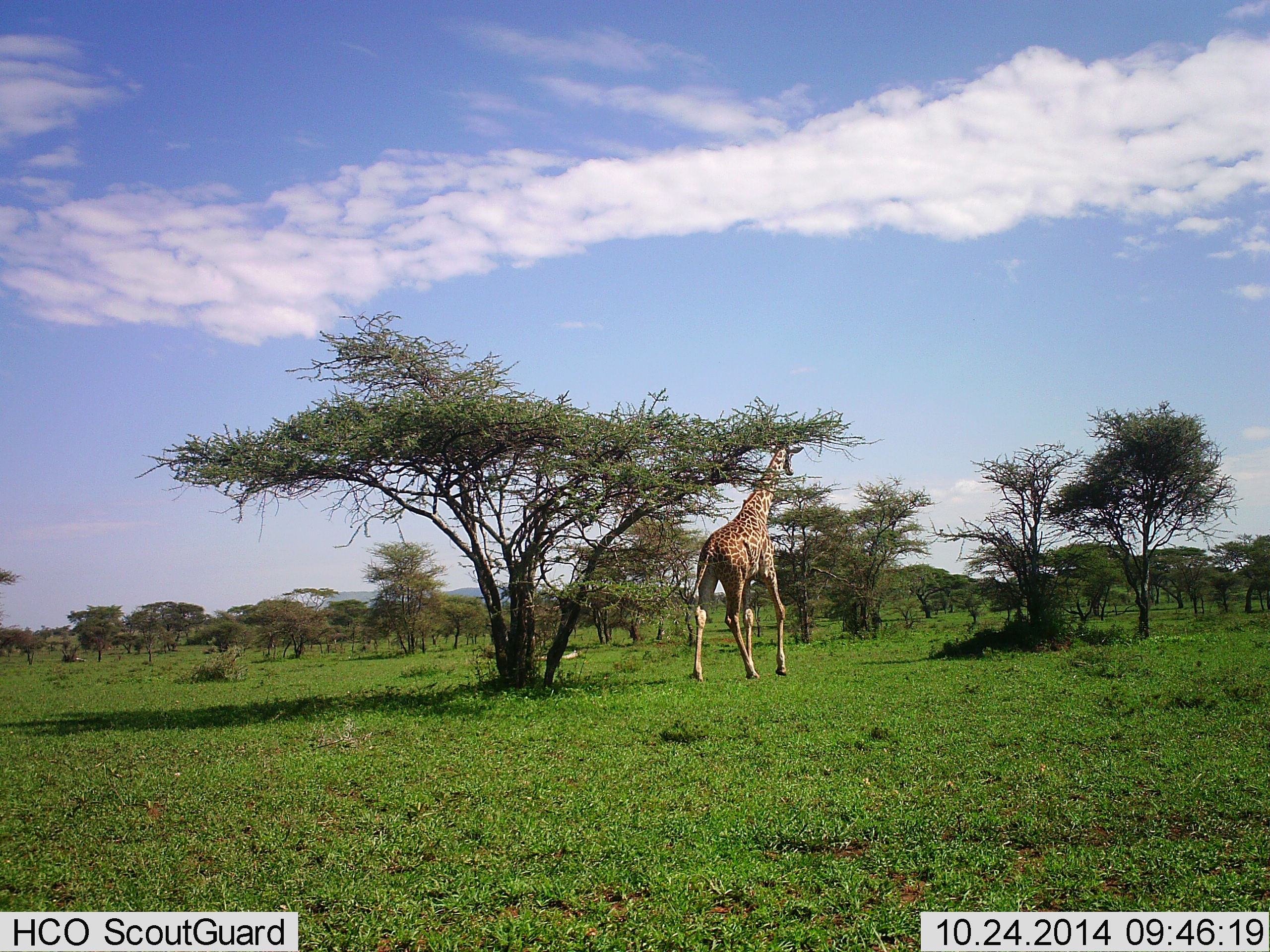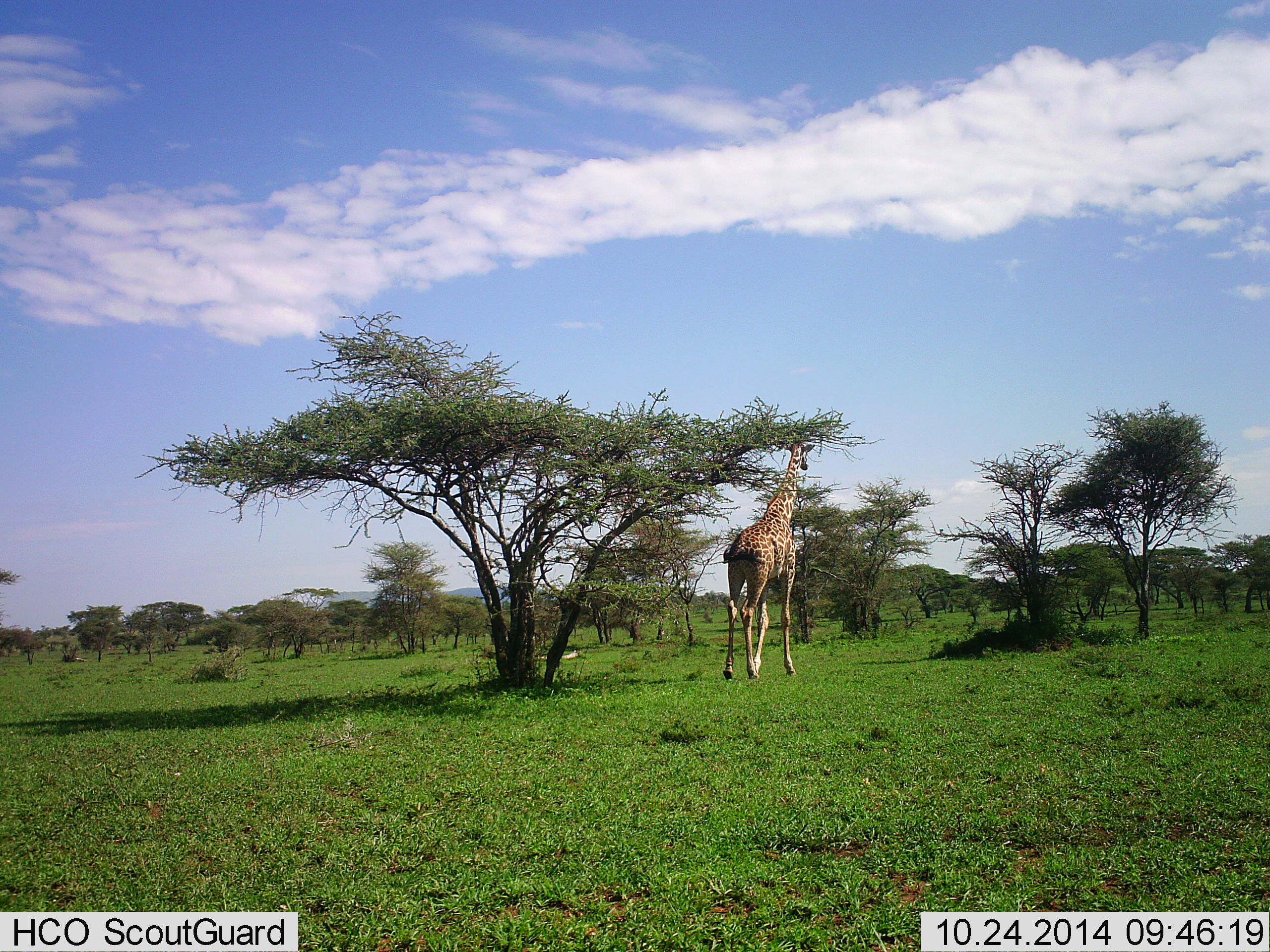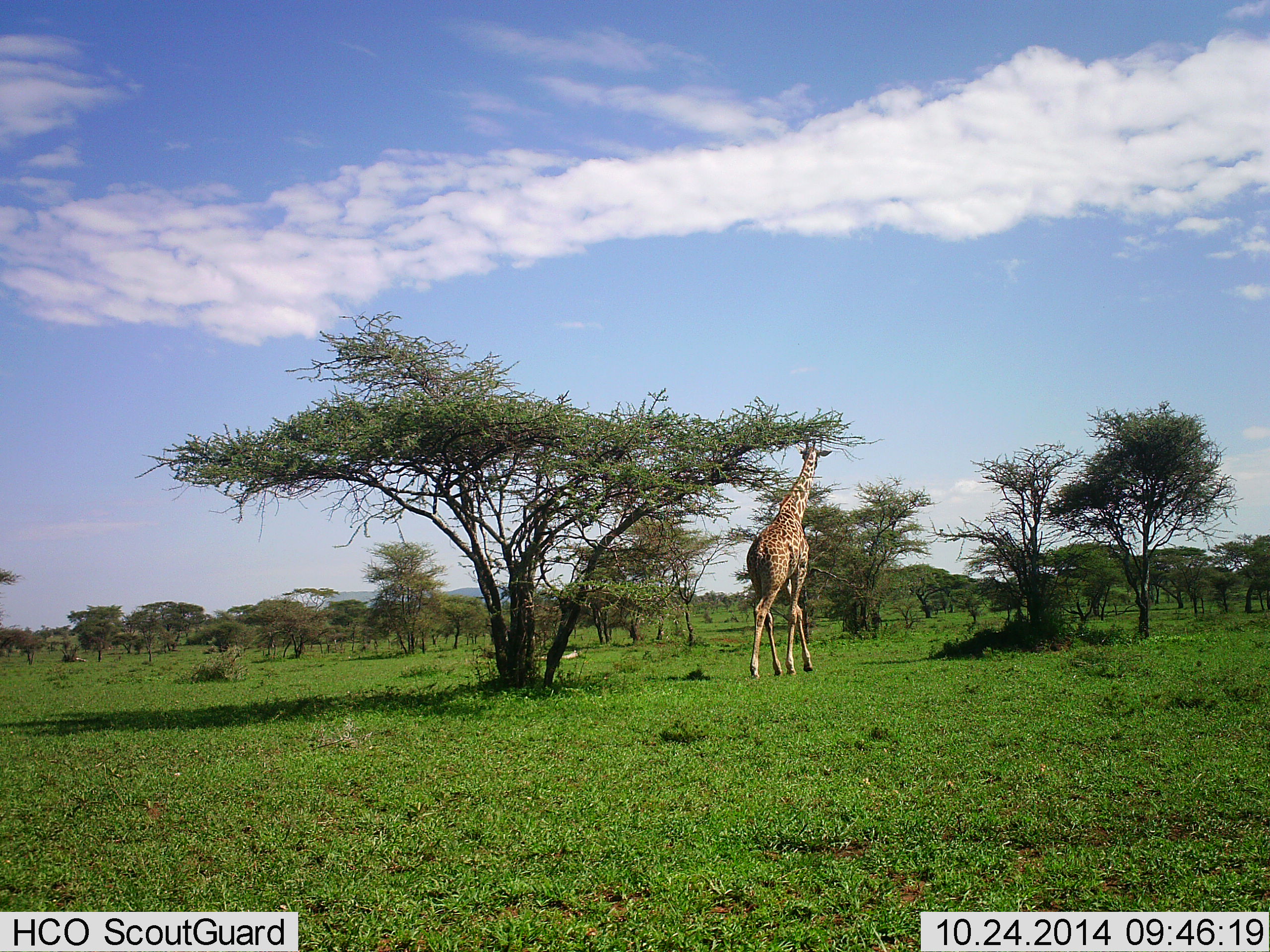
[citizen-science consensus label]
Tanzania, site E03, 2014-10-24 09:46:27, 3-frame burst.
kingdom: Animalia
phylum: Chordata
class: Mammalia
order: Artiodactyla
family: Giraffidae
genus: Giraffa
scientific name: Giraffa camelopardalis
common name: giraffe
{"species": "giraffe (Giraffa camelopardalis)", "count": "1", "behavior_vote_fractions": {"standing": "30%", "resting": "0%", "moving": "80%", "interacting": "0%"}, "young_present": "0%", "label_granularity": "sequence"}